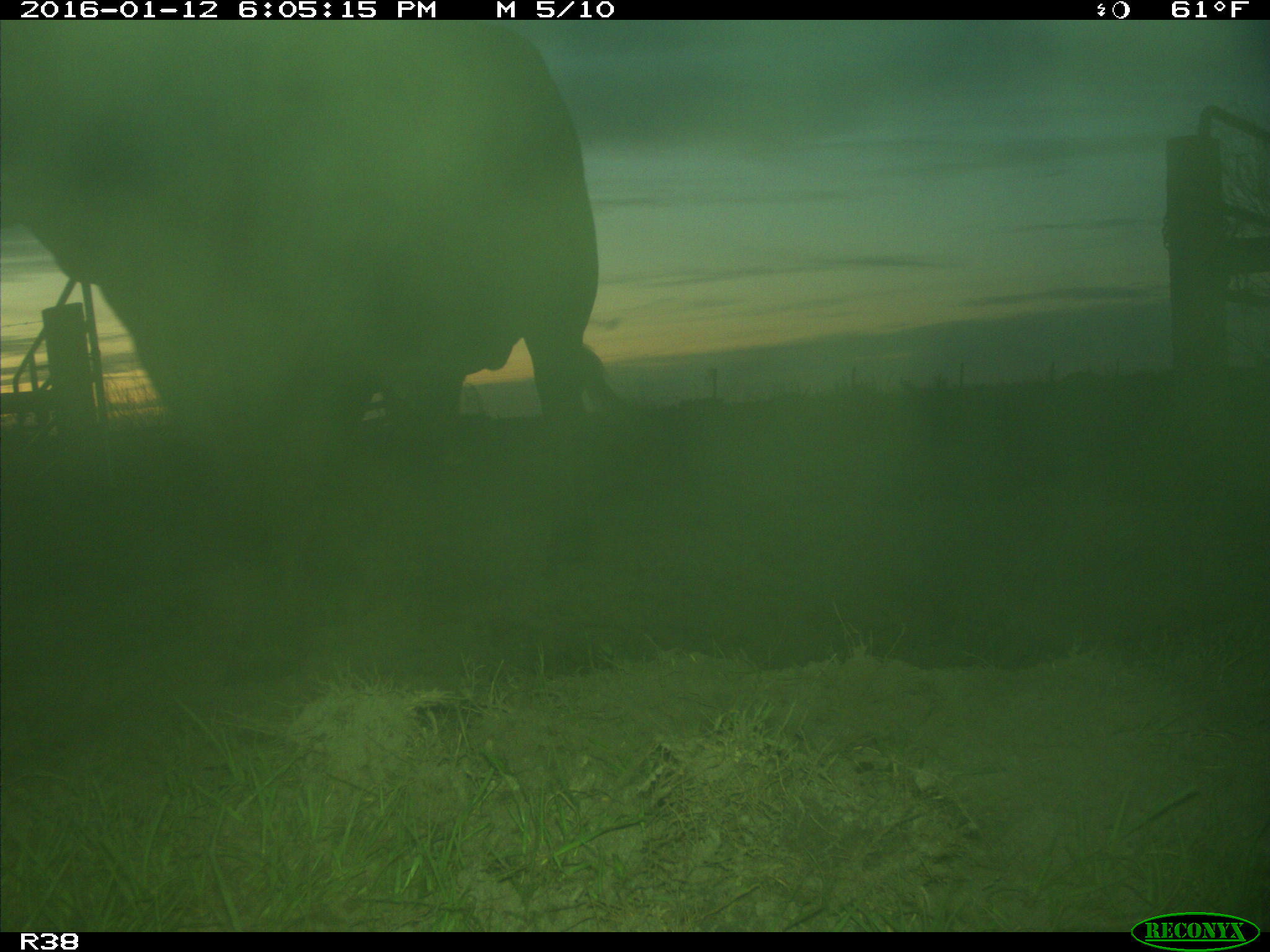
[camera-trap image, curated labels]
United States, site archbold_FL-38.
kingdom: Animalia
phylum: Chordata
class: Mammalia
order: Artiodactyla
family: Bovidae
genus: Bos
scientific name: Bos taurus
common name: domestic cow